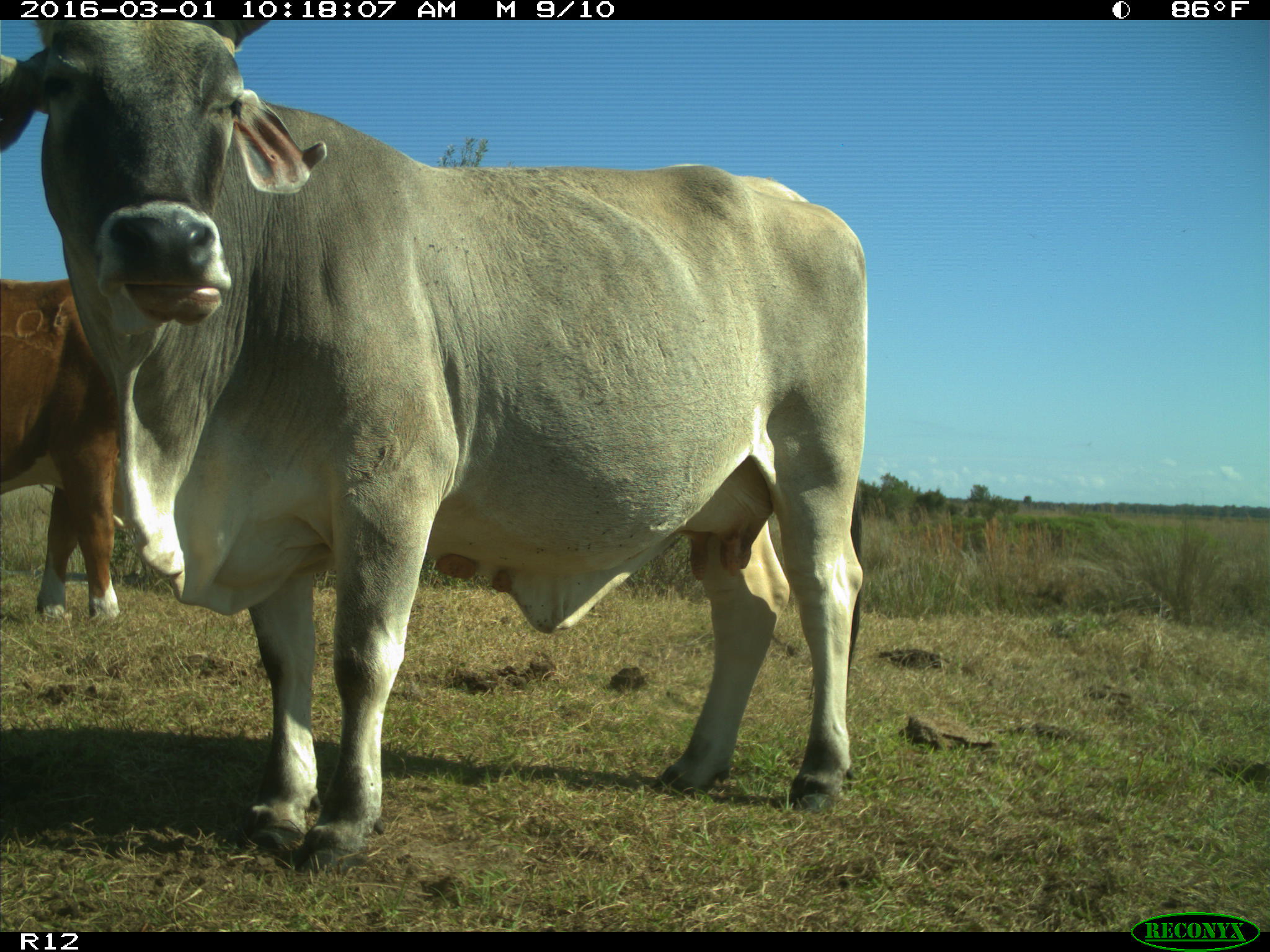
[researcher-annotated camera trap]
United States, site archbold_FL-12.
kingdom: Animalia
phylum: Chordata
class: Mammalia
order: Artiodactyla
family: Bovidae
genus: Bos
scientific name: Bos taurus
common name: domestic cow